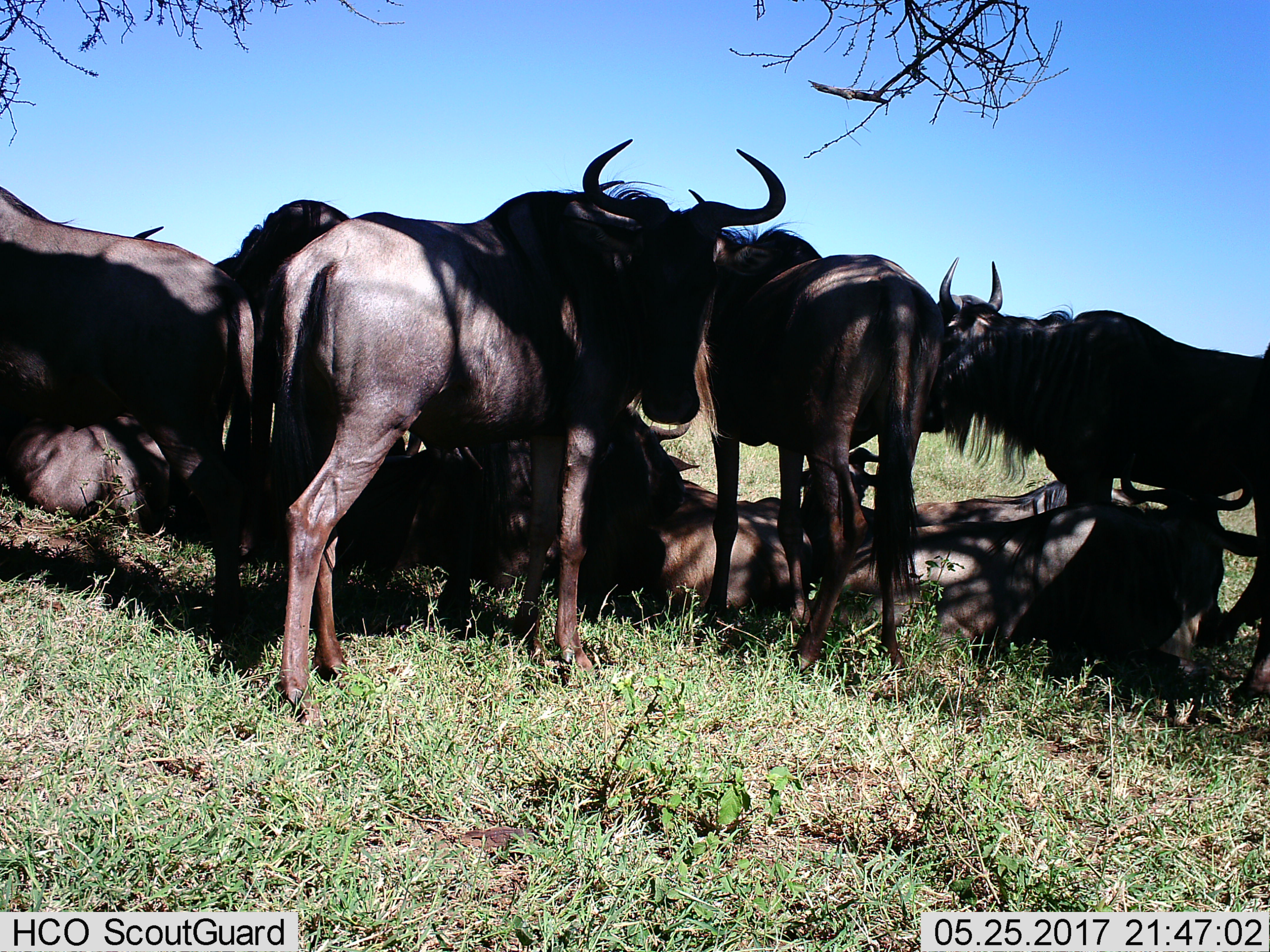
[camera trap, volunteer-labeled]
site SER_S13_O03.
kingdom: Animalia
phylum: Chordata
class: Mammalia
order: Artiodactyla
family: Bovidae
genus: Connochaetes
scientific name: Connochaetes taurinus taurinus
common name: blue wildebeest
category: wildebeestblue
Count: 8.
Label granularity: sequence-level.